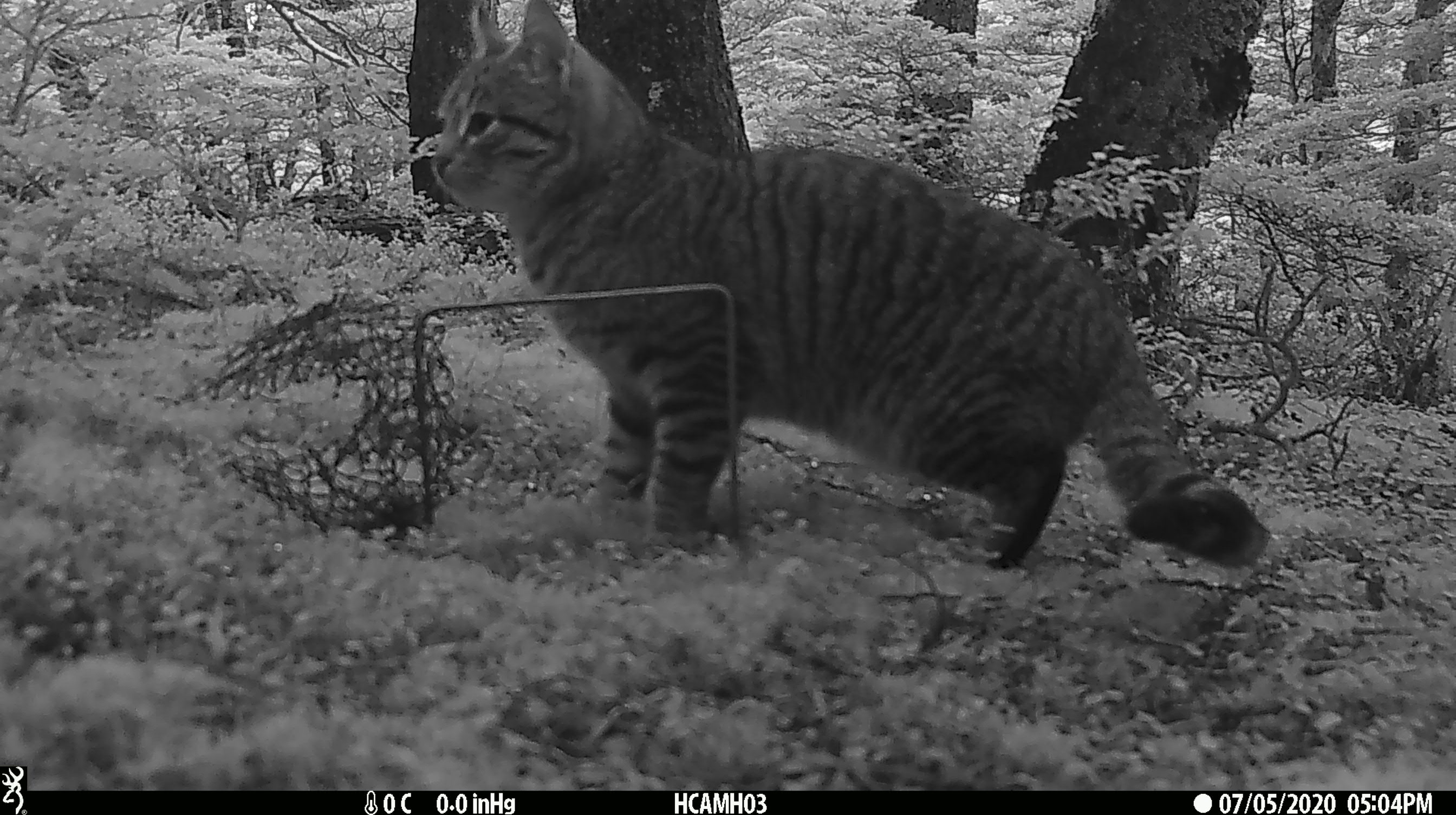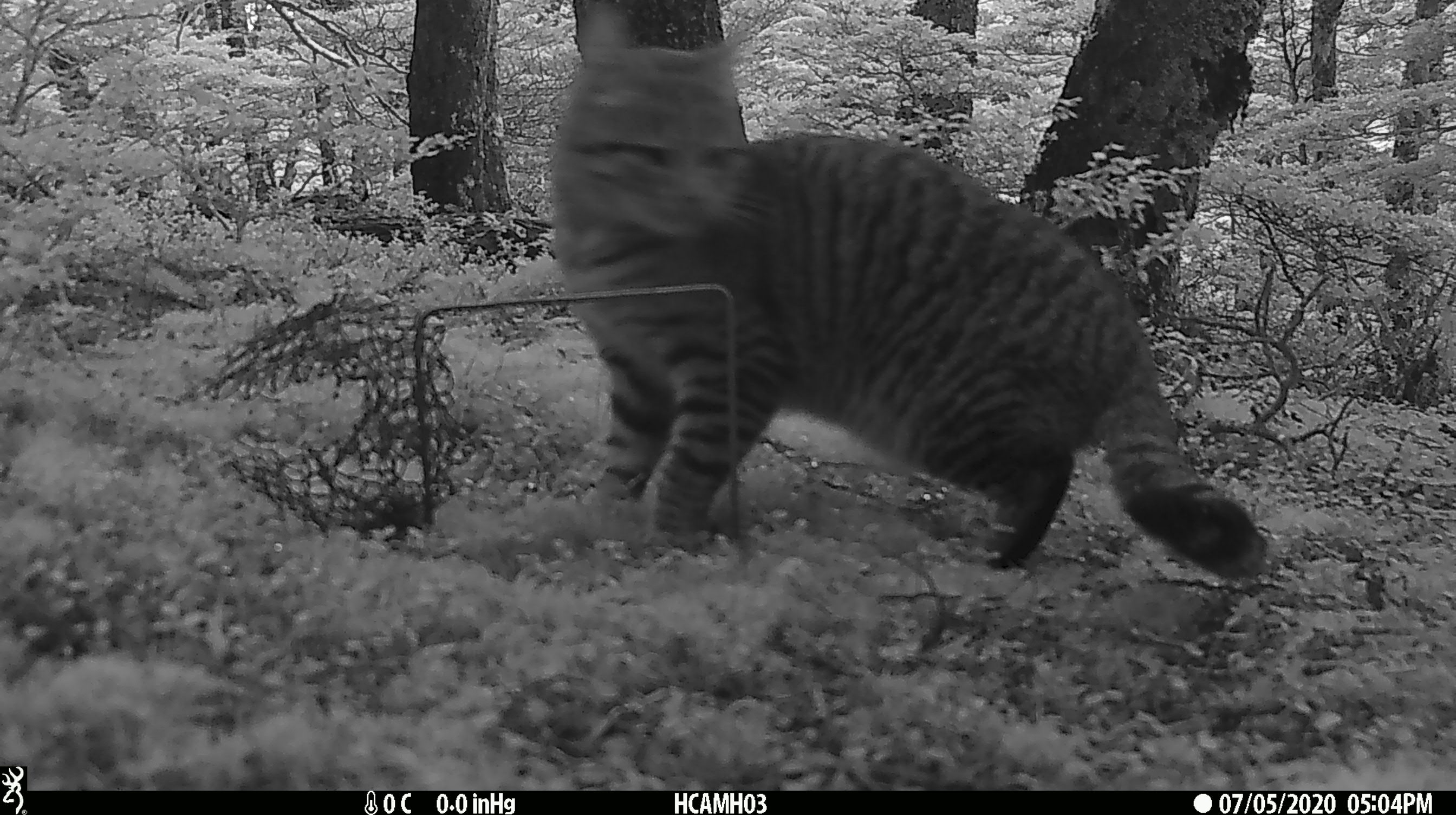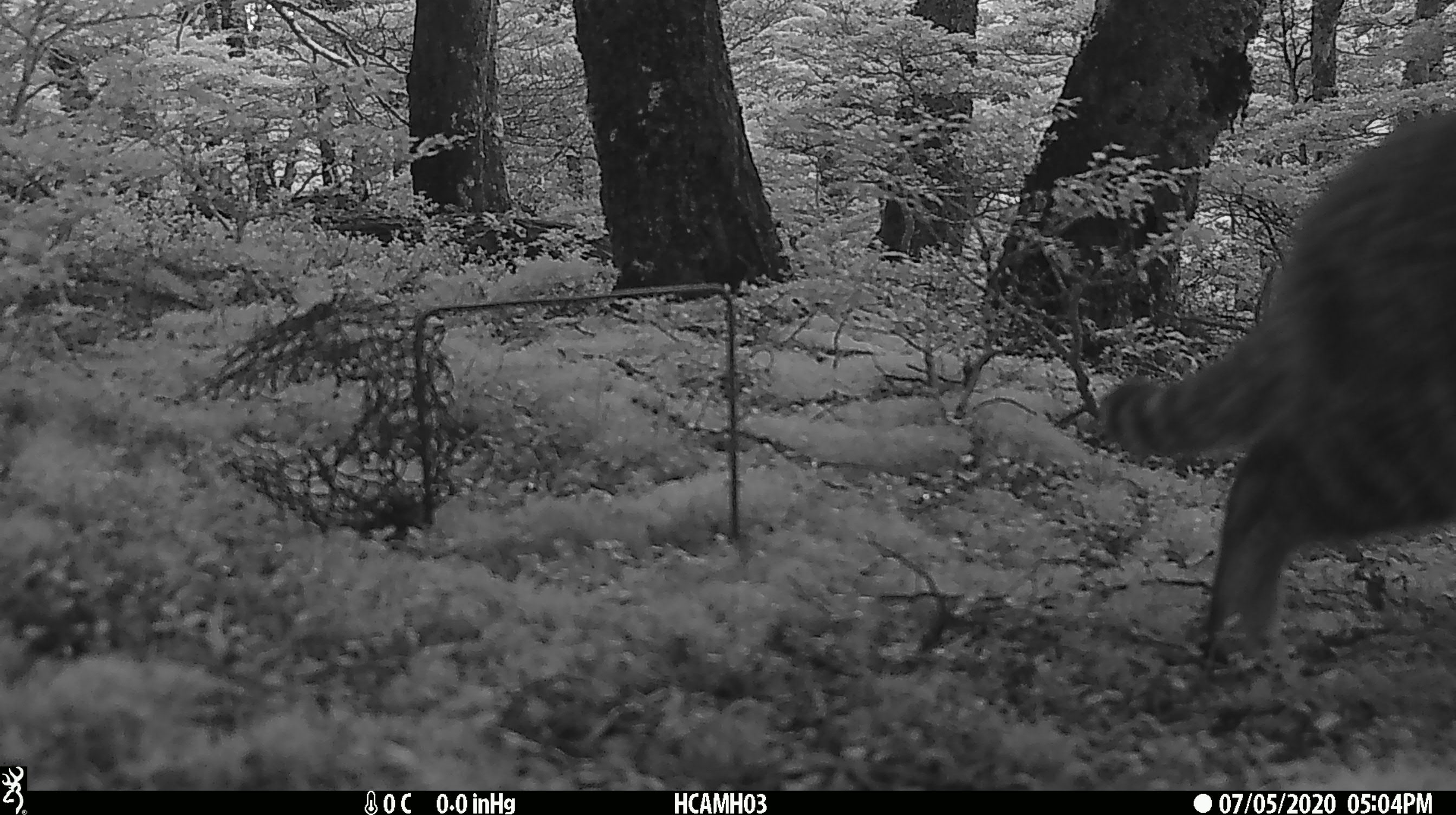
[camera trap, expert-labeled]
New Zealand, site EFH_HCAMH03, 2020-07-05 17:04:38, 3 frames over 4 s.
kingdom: Animalia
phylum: Chordata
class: Mammalia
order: Carnivora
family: Felidae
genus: Felis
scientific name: Felis catus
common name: domestic cat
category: cat